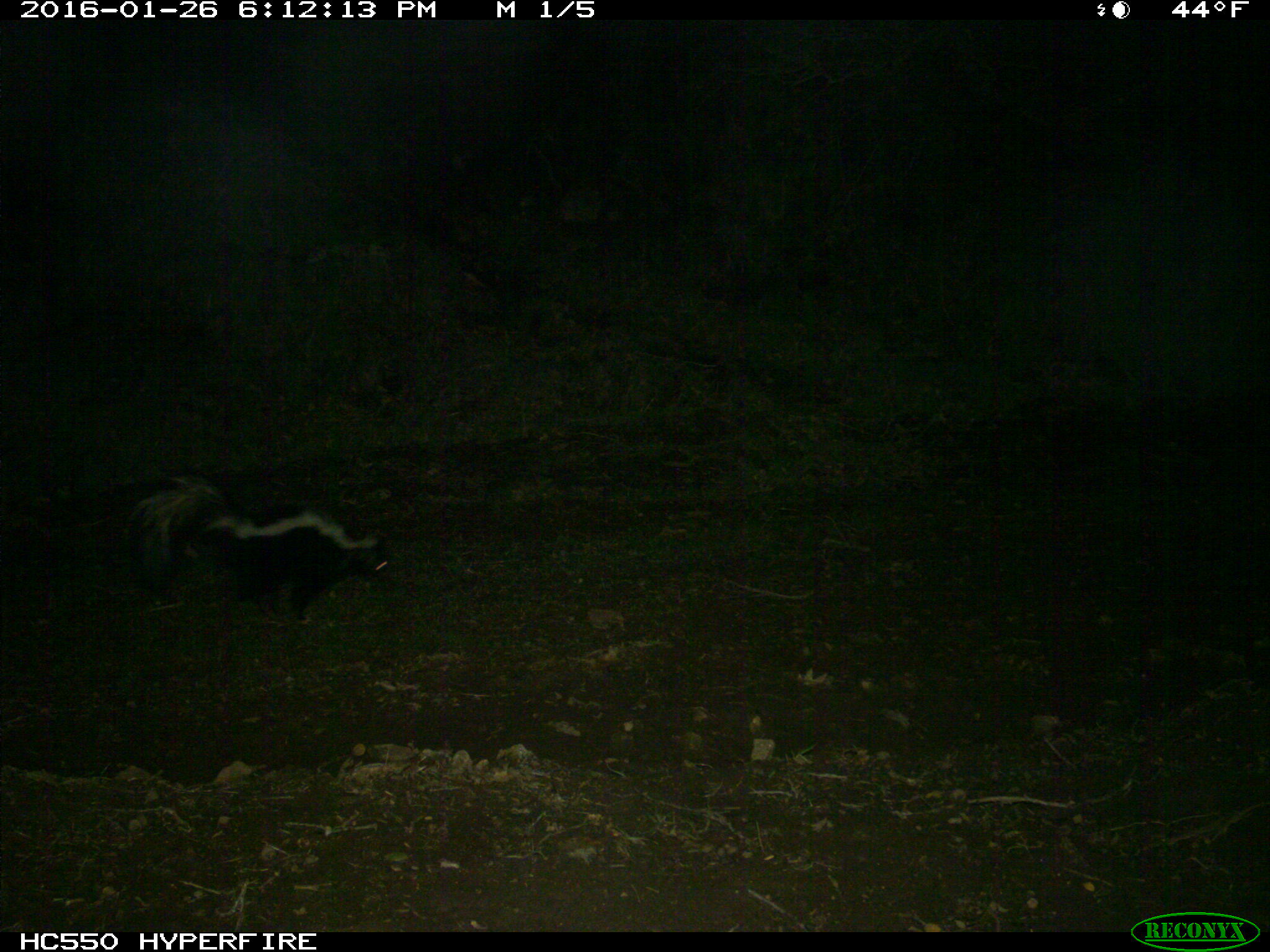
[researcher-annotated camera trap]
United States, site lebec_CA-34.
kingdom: Animalia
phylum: Chordata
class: Mammalia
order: Carnivora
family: Mephitidae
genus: Mephitis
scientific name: Mephitis mephitis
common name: striped skunk